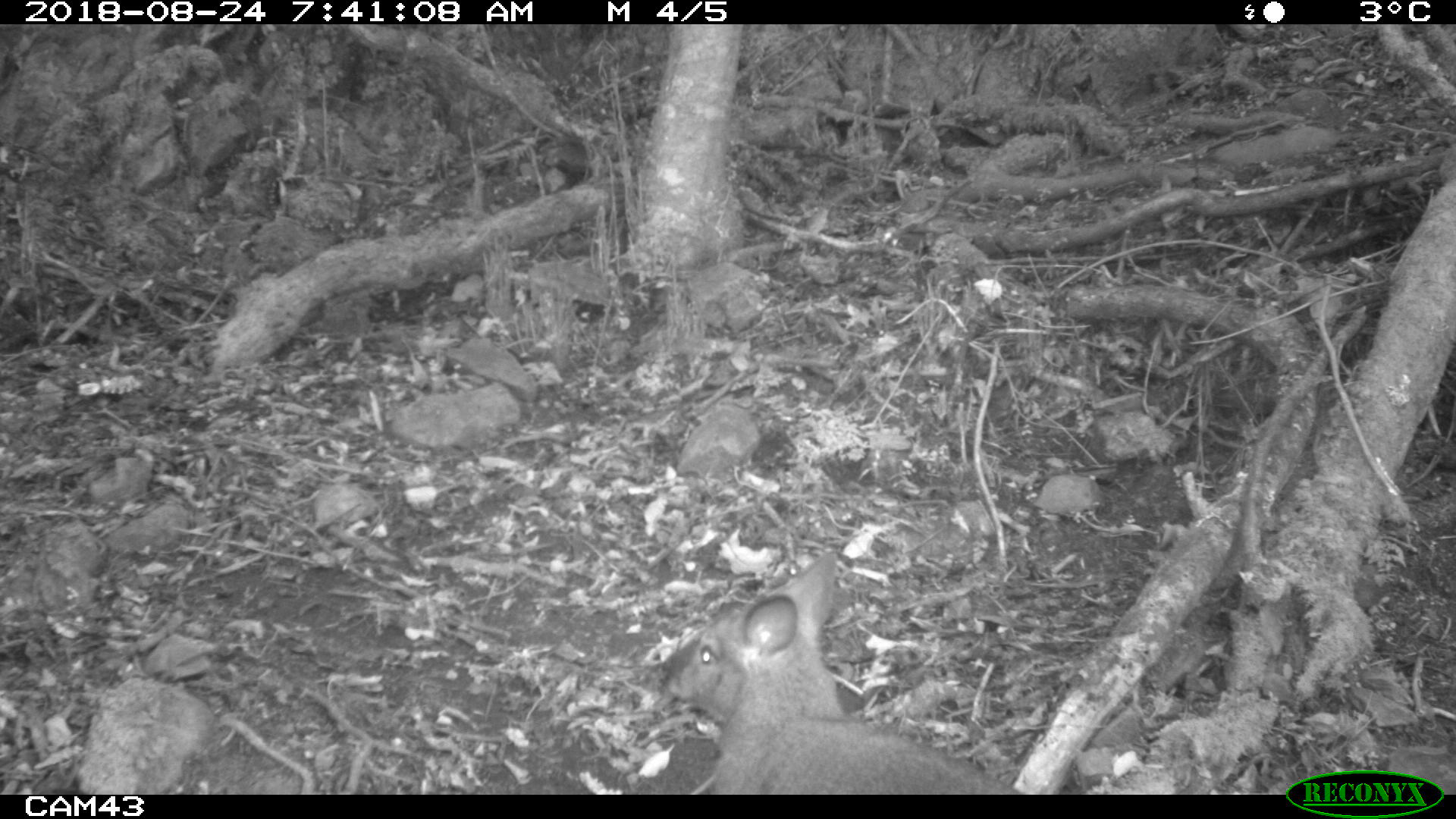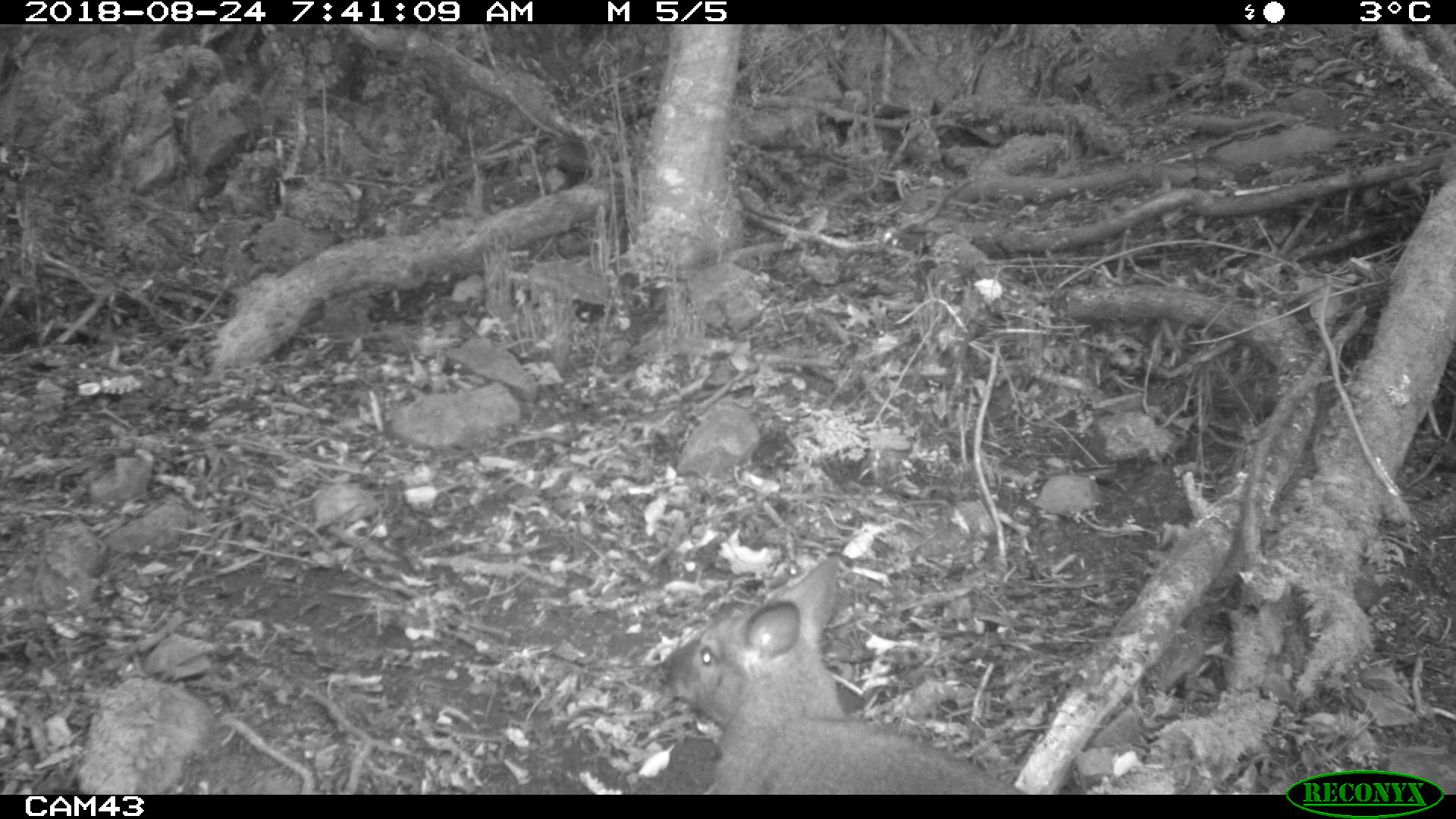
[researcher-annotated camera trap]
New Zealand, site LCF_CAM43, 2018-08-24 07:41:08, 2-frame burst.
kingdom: Animalia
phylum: Chordata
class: Mammalia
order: Diprotodontia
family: Macropodidae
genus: Notamacropus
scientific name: Notamacropus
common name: wallaby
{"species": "wallaby (Notamacropus)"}